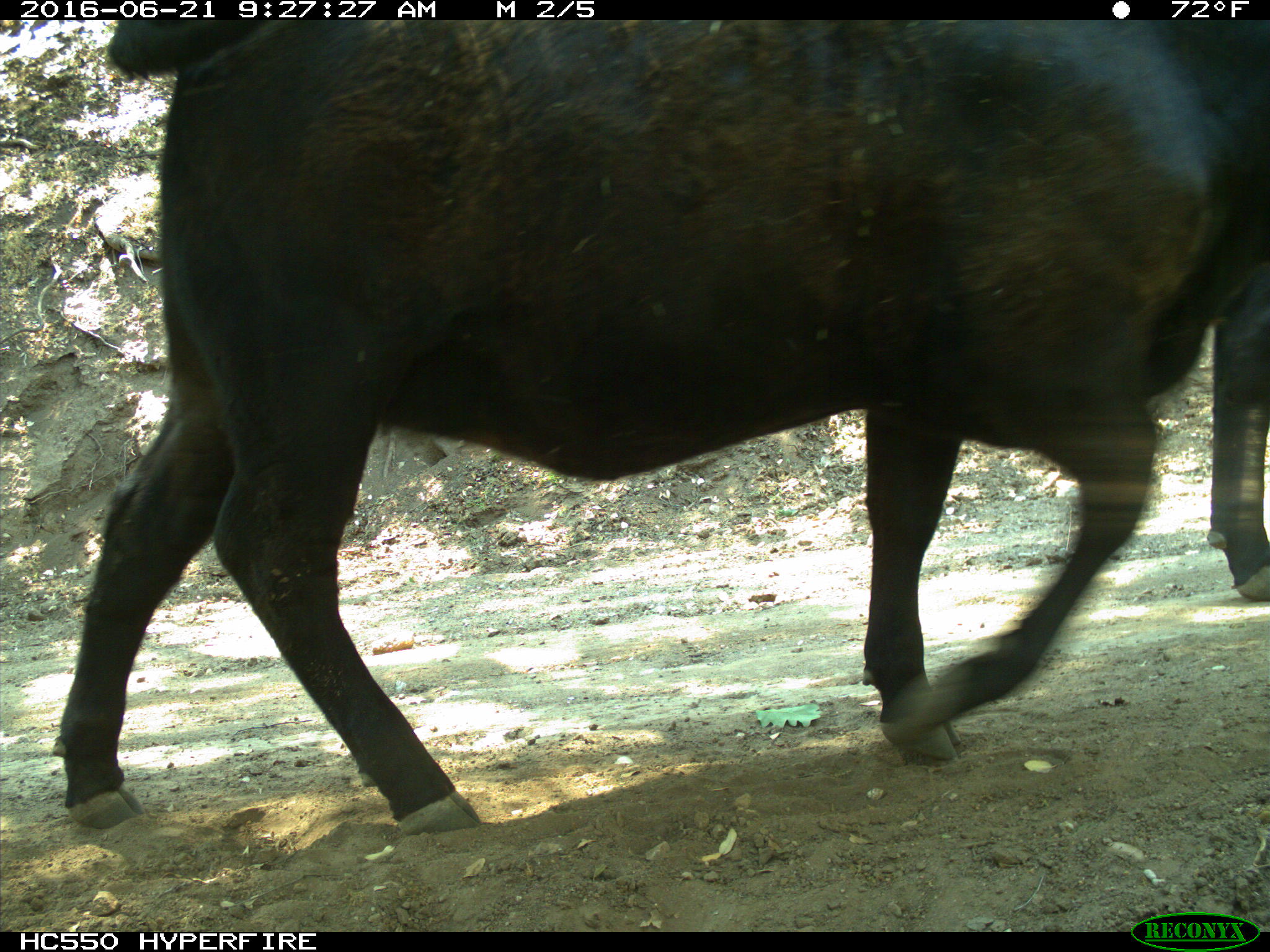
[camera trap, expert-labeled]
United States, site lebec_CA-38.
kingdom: Animalia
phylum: Chordata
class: Mammalia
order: Artiodactyla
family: Bovidae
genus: Bos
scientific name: Bos taurus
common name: domestic cow